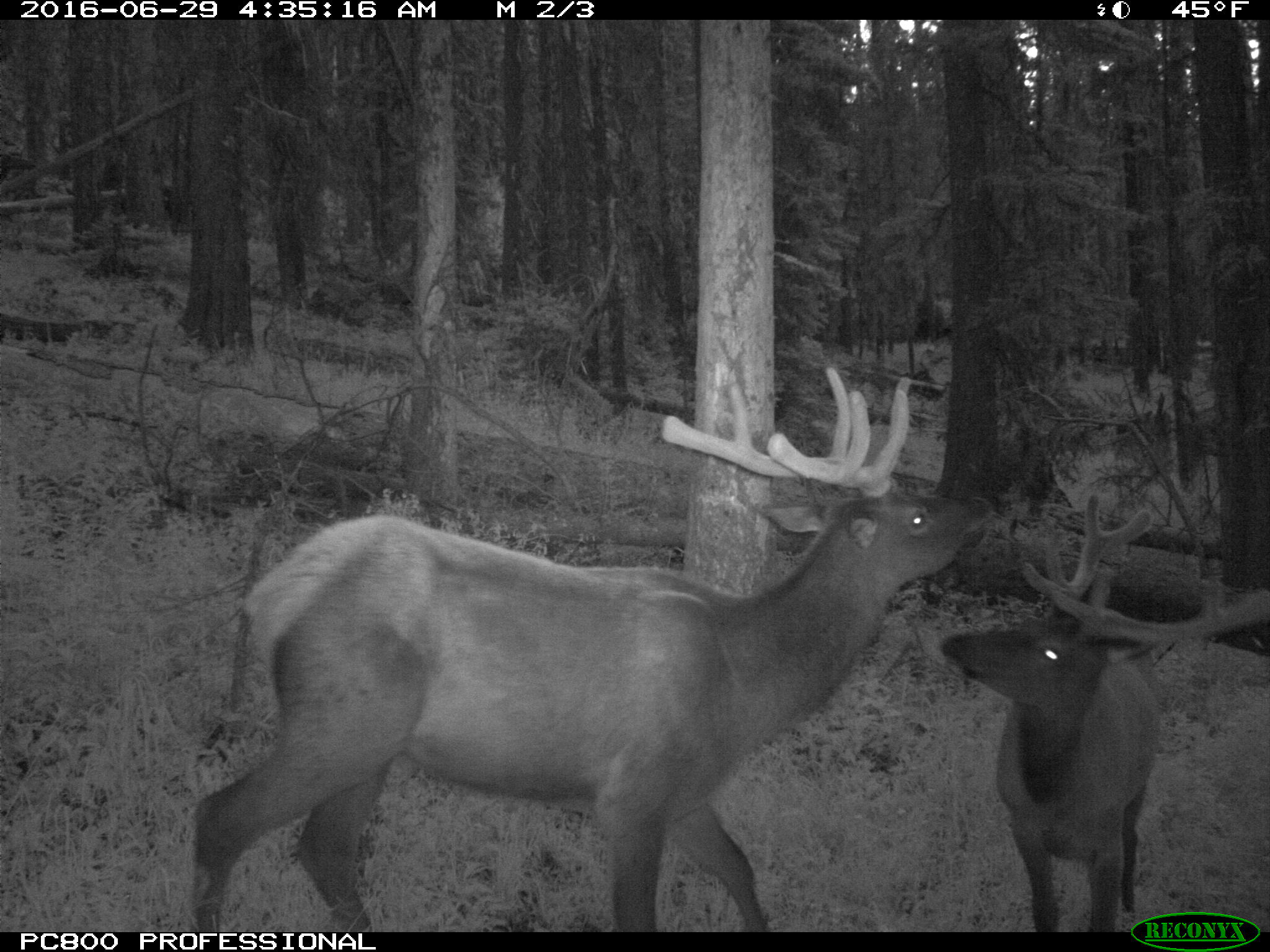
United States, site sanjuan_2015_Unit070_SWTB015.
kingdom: Animalia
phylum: Chordata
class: Mammalia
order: Artiodactyla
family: Cervidae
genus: Cervus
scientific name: Cervus elaphus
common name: red deer